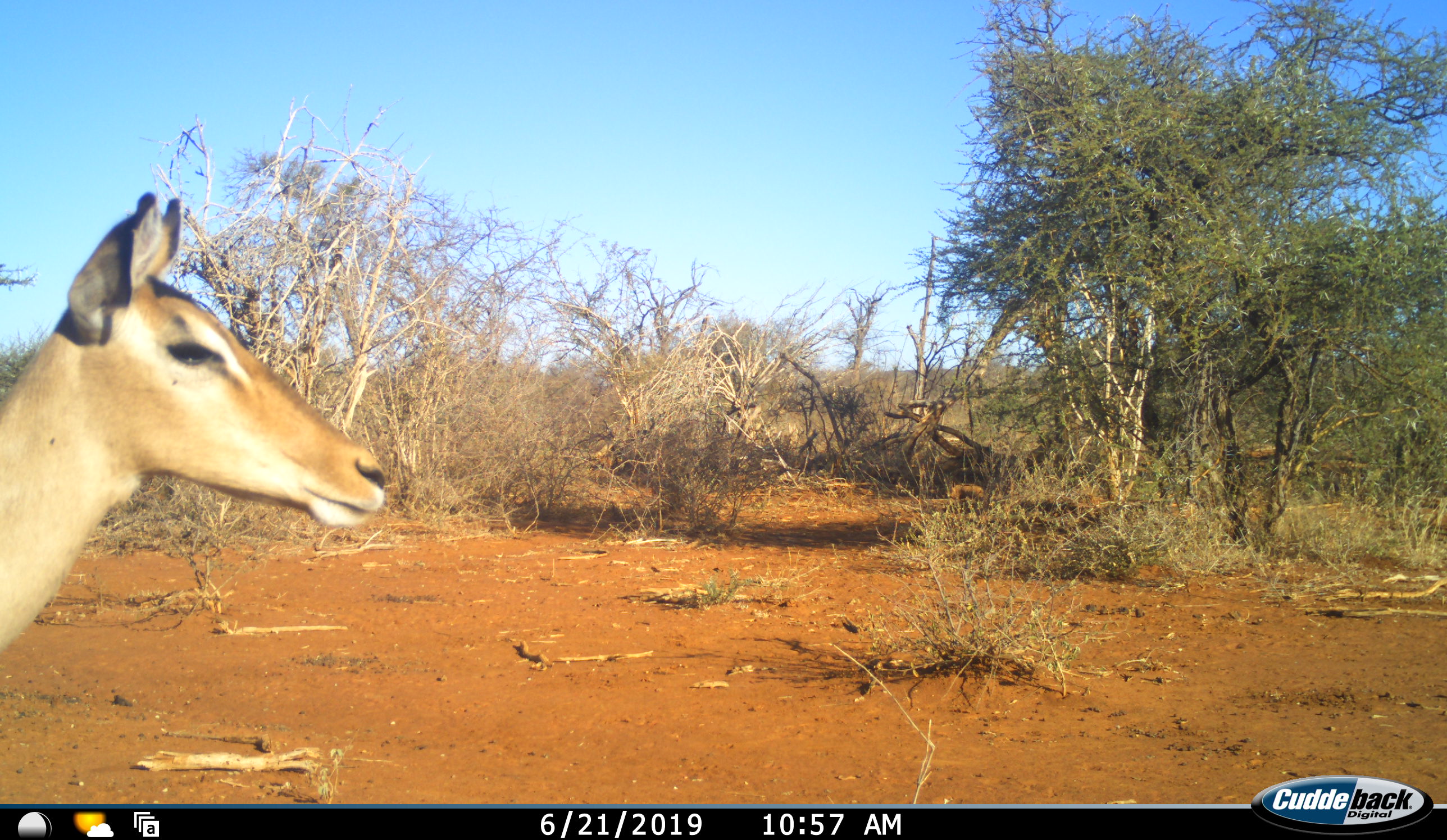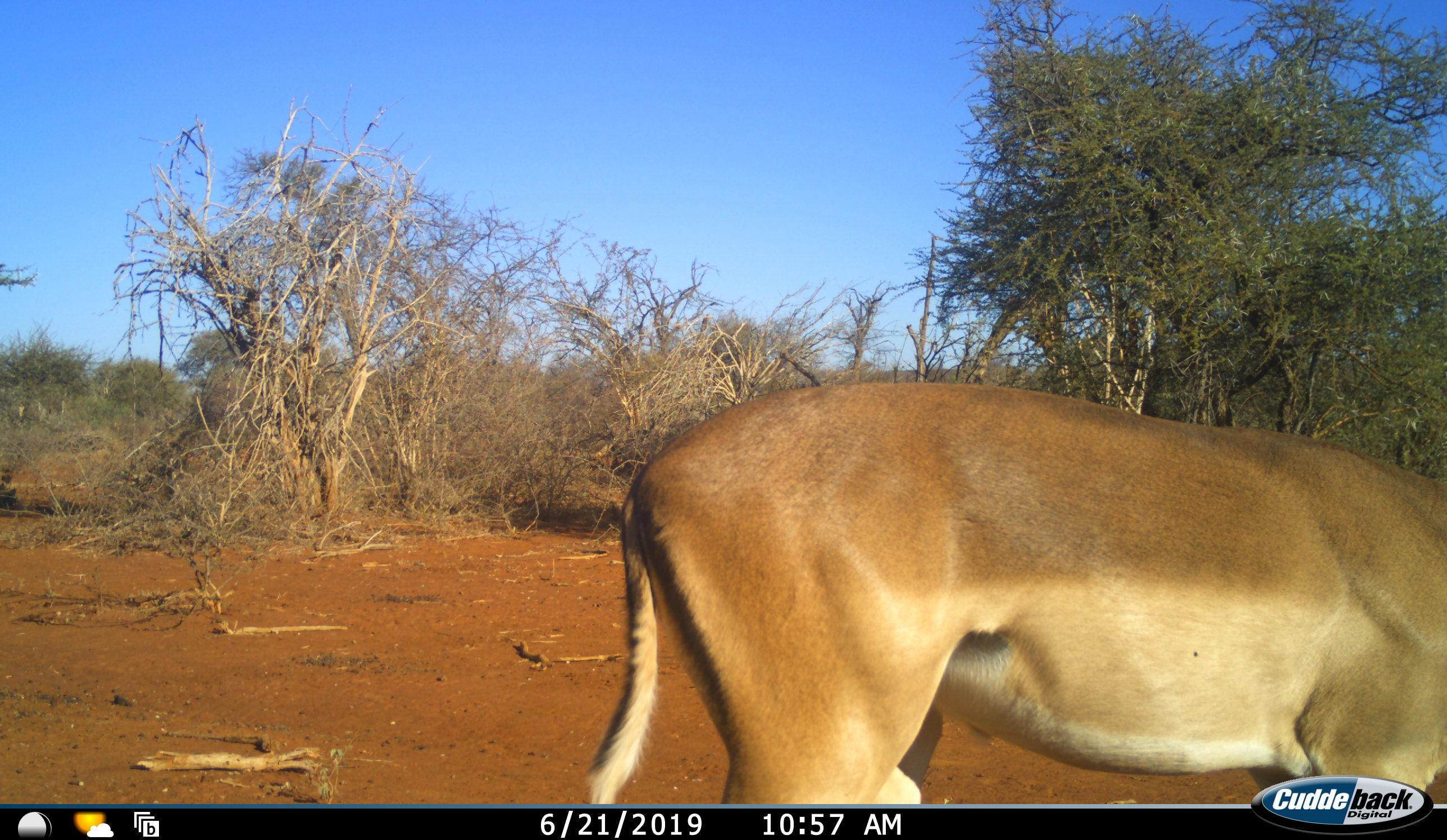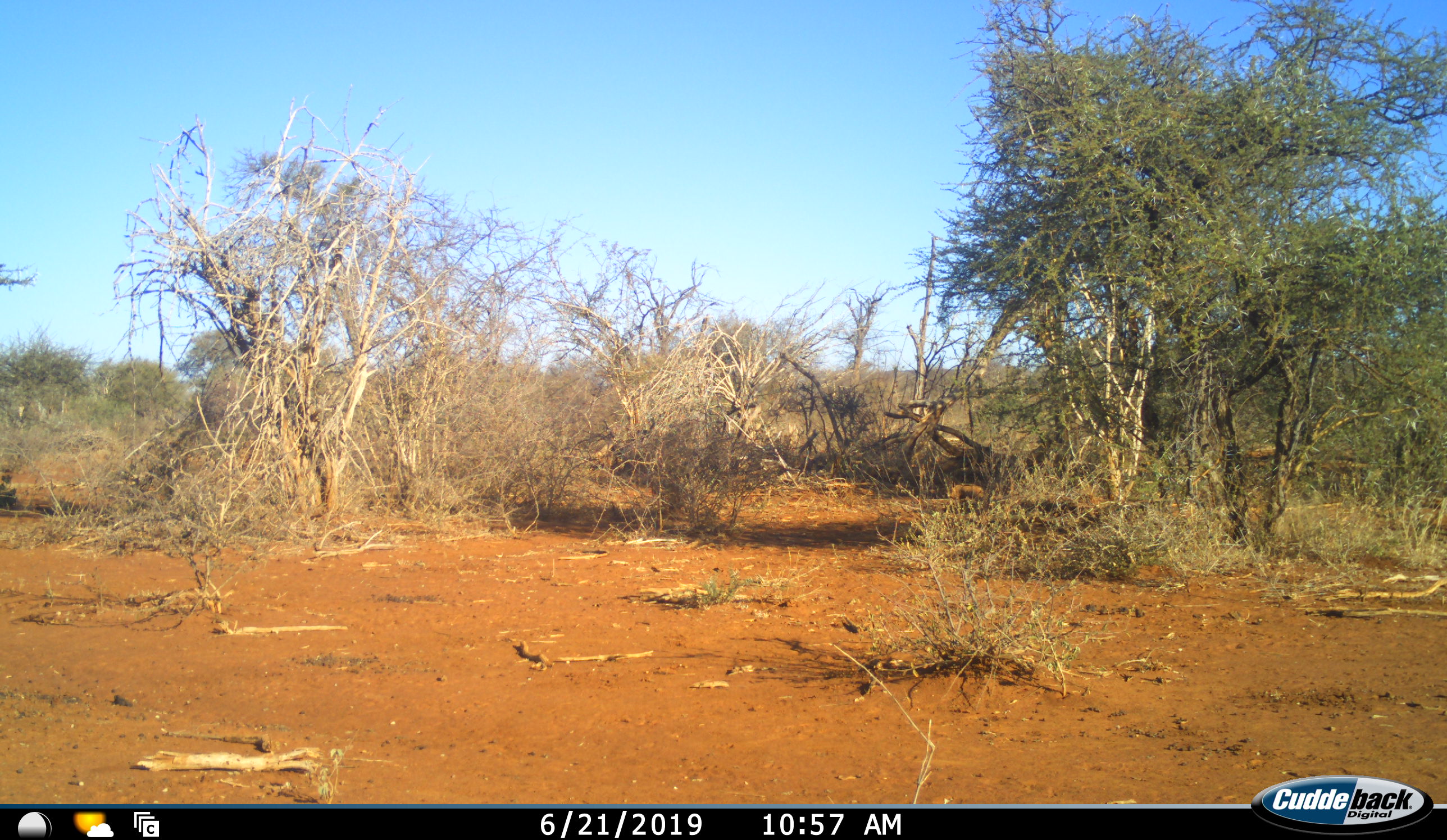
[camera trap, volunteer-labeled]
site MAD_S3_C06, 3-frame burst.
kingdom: Animalia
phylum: Chordata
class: Mammalia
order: Artiodactyla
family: Bovidae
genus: Aepyceros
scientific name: Aepyceros melampus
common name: impala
Impala (Aepyceros melampus), count 1. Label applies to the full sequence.